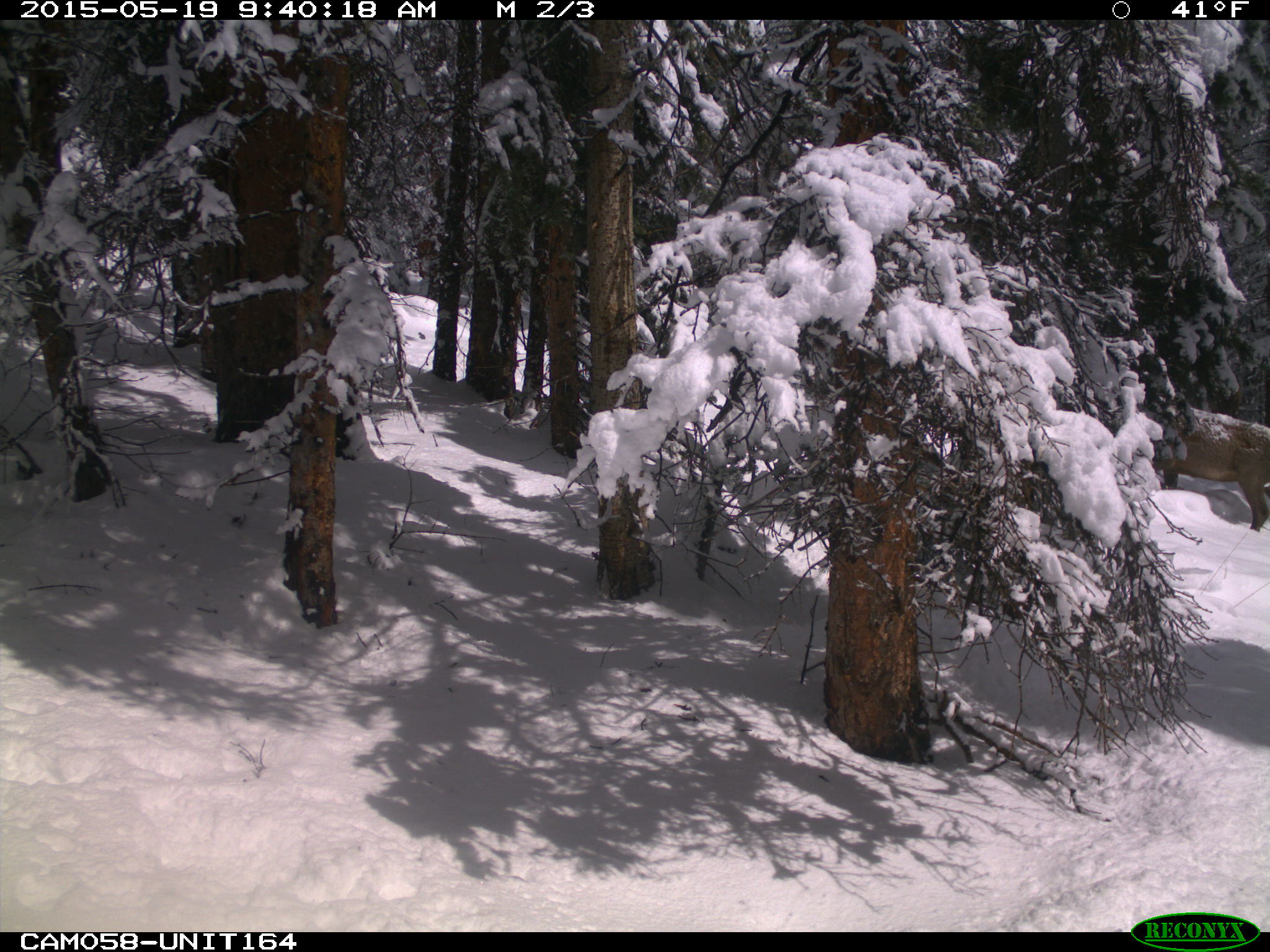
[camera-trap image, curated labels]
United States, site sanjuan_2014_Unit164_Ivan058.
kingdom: Animalia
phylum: Chordata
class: Mammalia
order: Artiodactyla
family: Cervidae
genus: Cervus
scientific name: Cervus elaphus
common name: red deer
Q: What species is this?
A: Cervus elaphus (red deer).